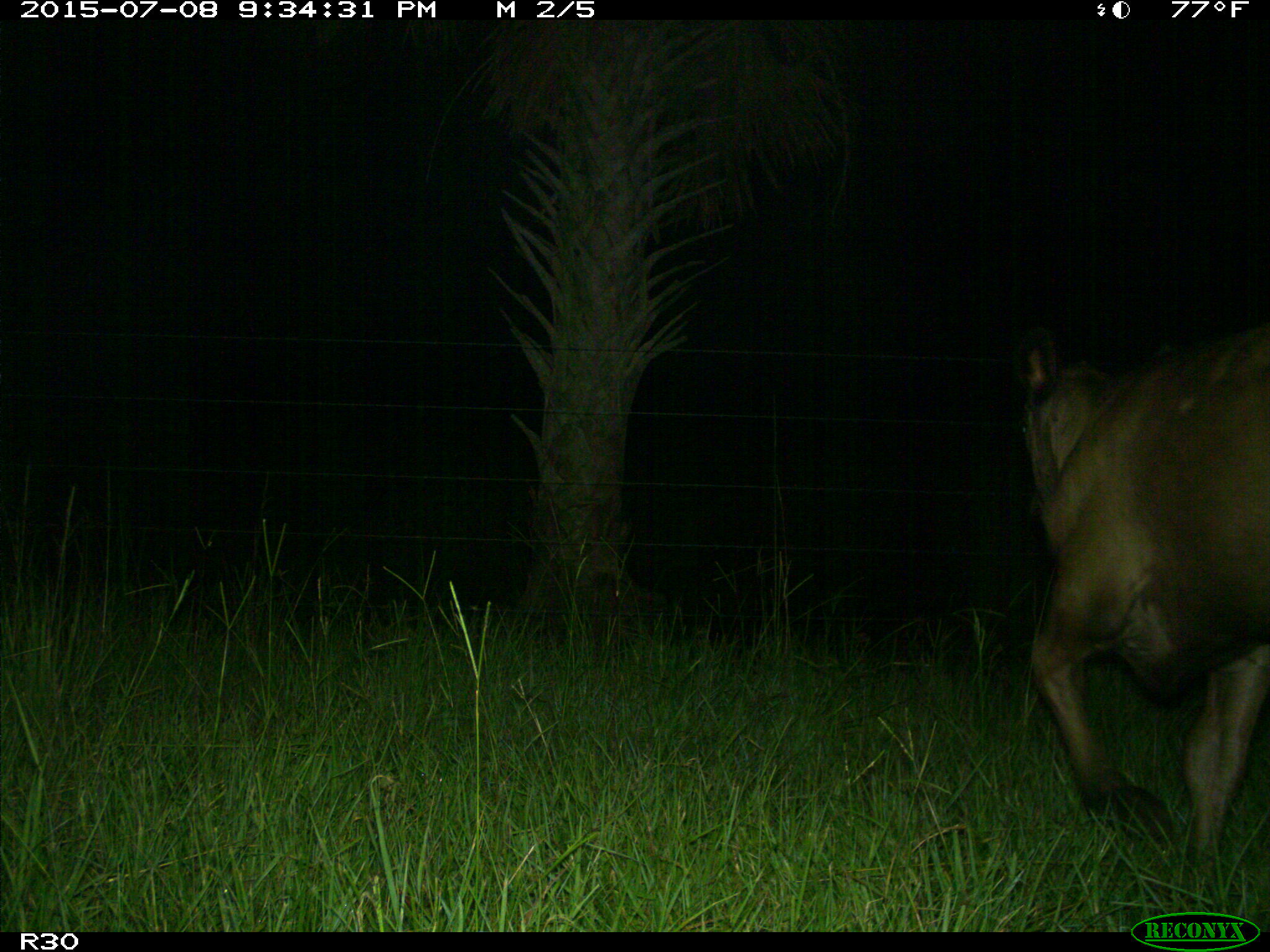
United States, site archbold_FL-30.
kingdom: Animalia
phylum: Chordata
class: Mammalia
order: Artiodactyla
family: Bovidae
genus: Bos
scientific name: Bos taurus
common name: domestic cow